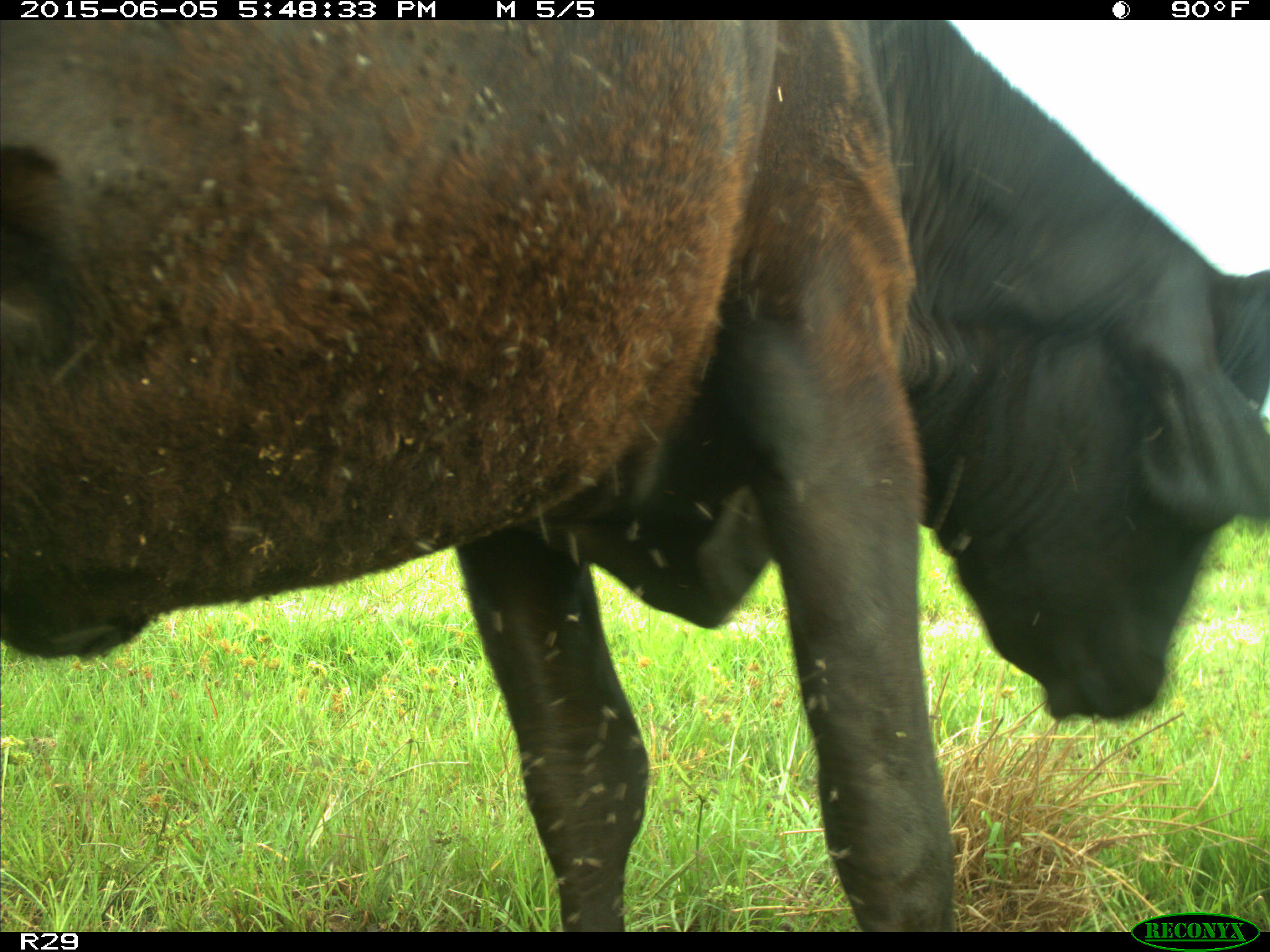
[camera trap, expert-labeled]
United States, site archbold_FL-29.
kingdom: Animalia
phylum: Chordata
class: Mammalia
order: Artiodactyla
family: Bovidae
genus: Bos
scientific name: Bos taurus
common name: domestic cow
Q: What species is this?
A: Bos taurus (domestic cow).